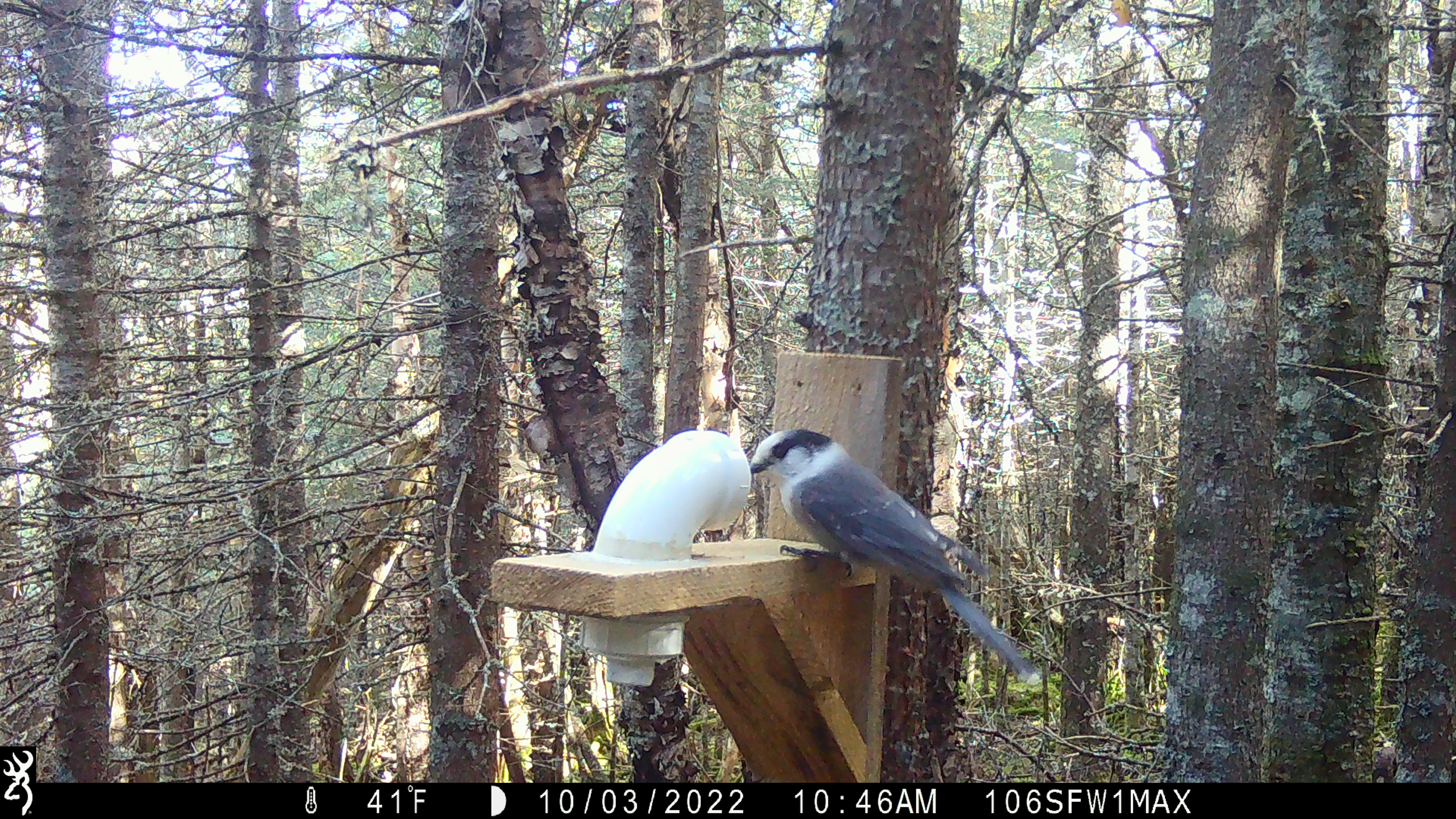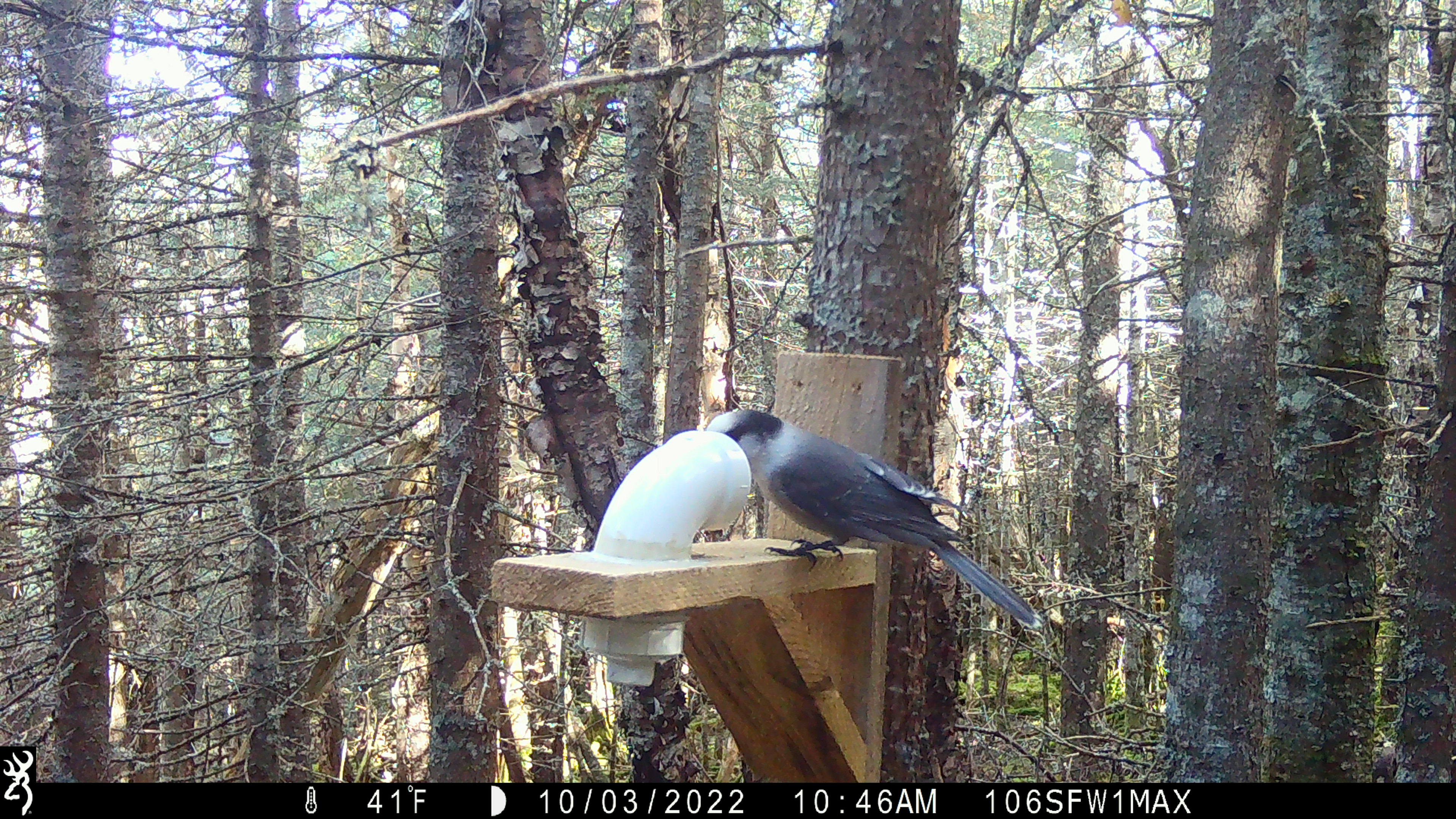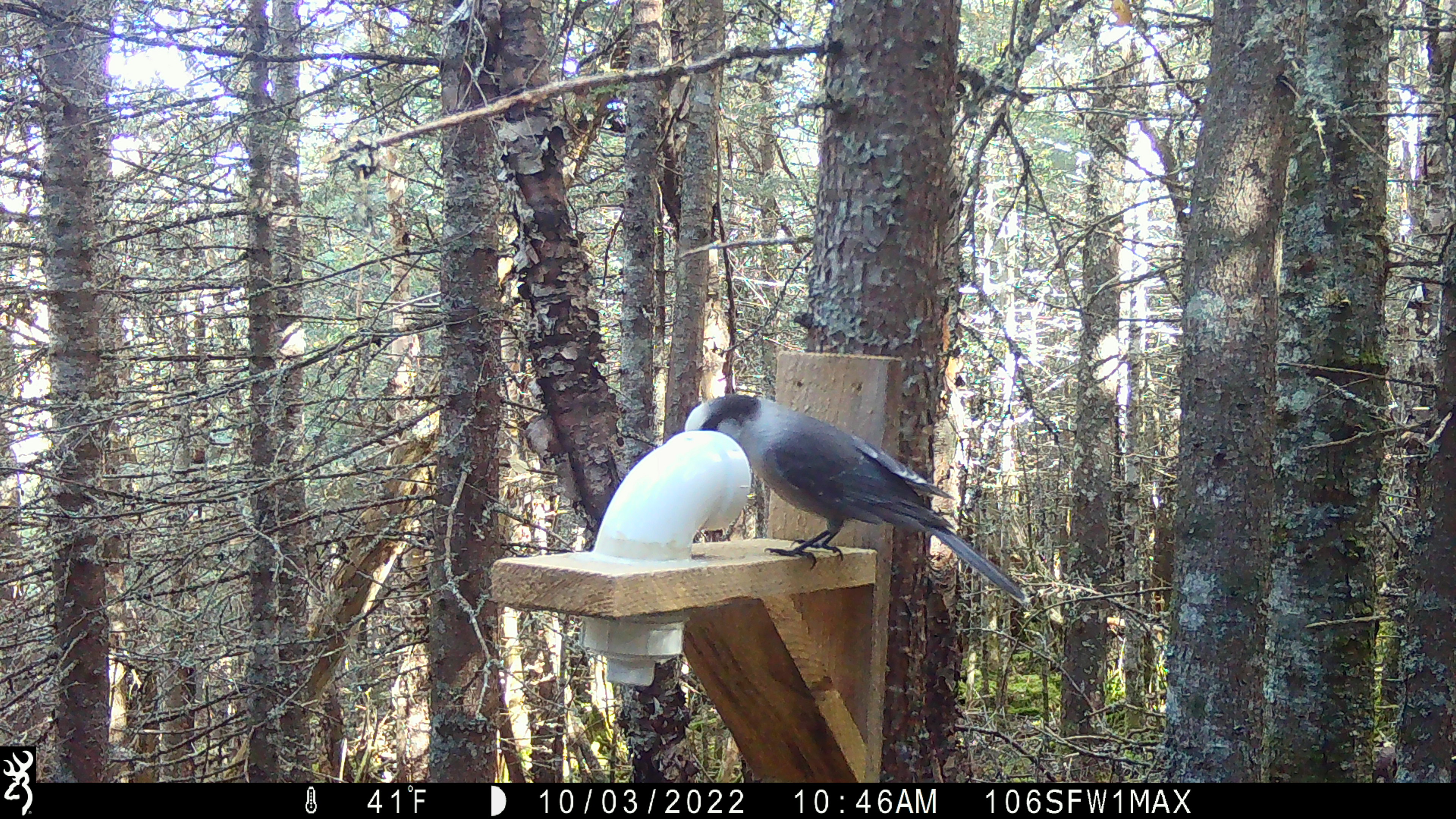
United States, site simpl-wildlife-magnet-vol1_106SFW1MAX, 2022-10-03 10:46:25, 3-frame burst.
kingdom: Animalia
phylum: Chordata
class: Aves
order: Passeriformes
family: Corvidae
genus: Perisoreus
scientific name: Perisoreus canadensis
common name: canada jay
Canada jay (Perisoreus canadensis).